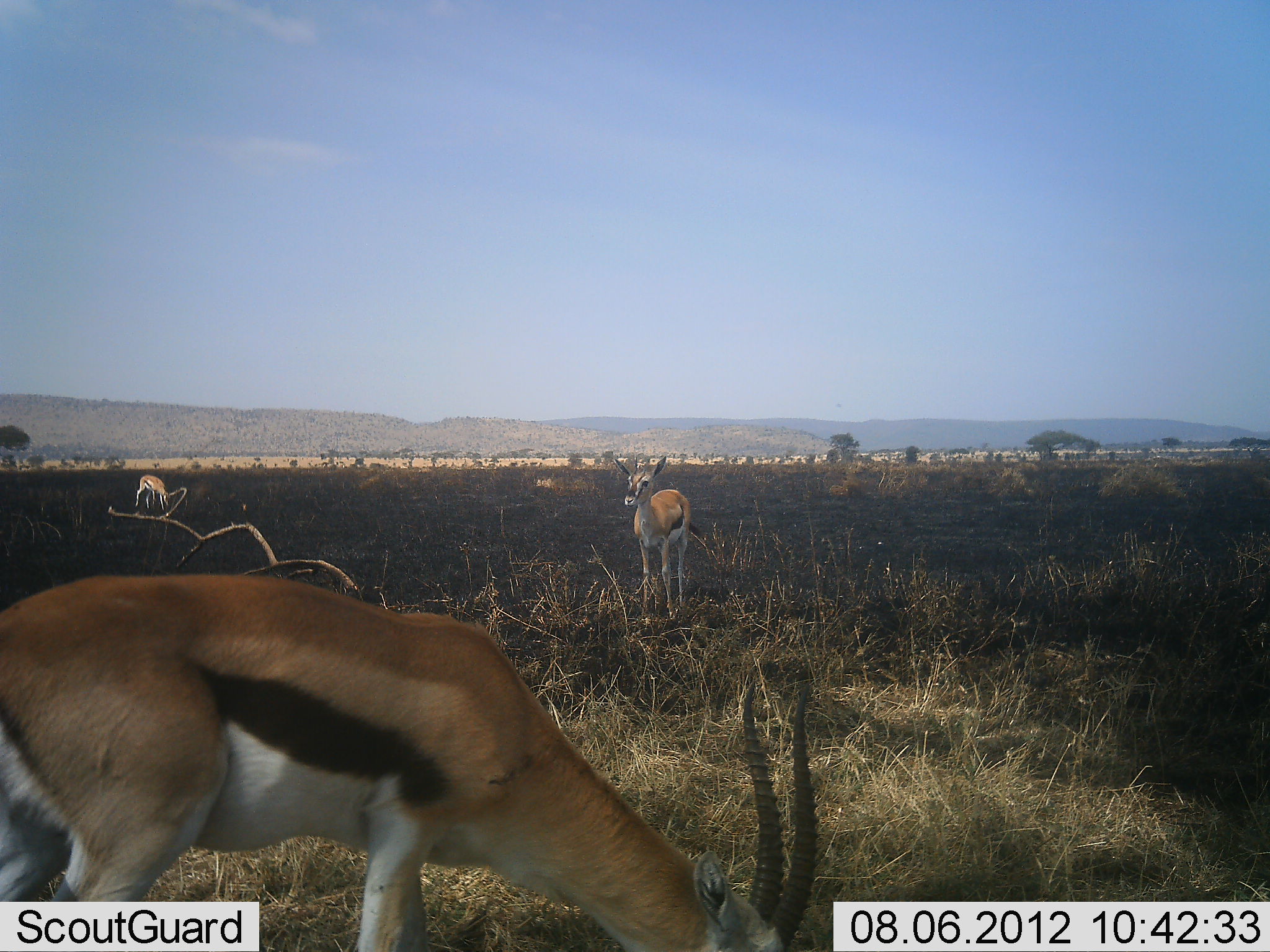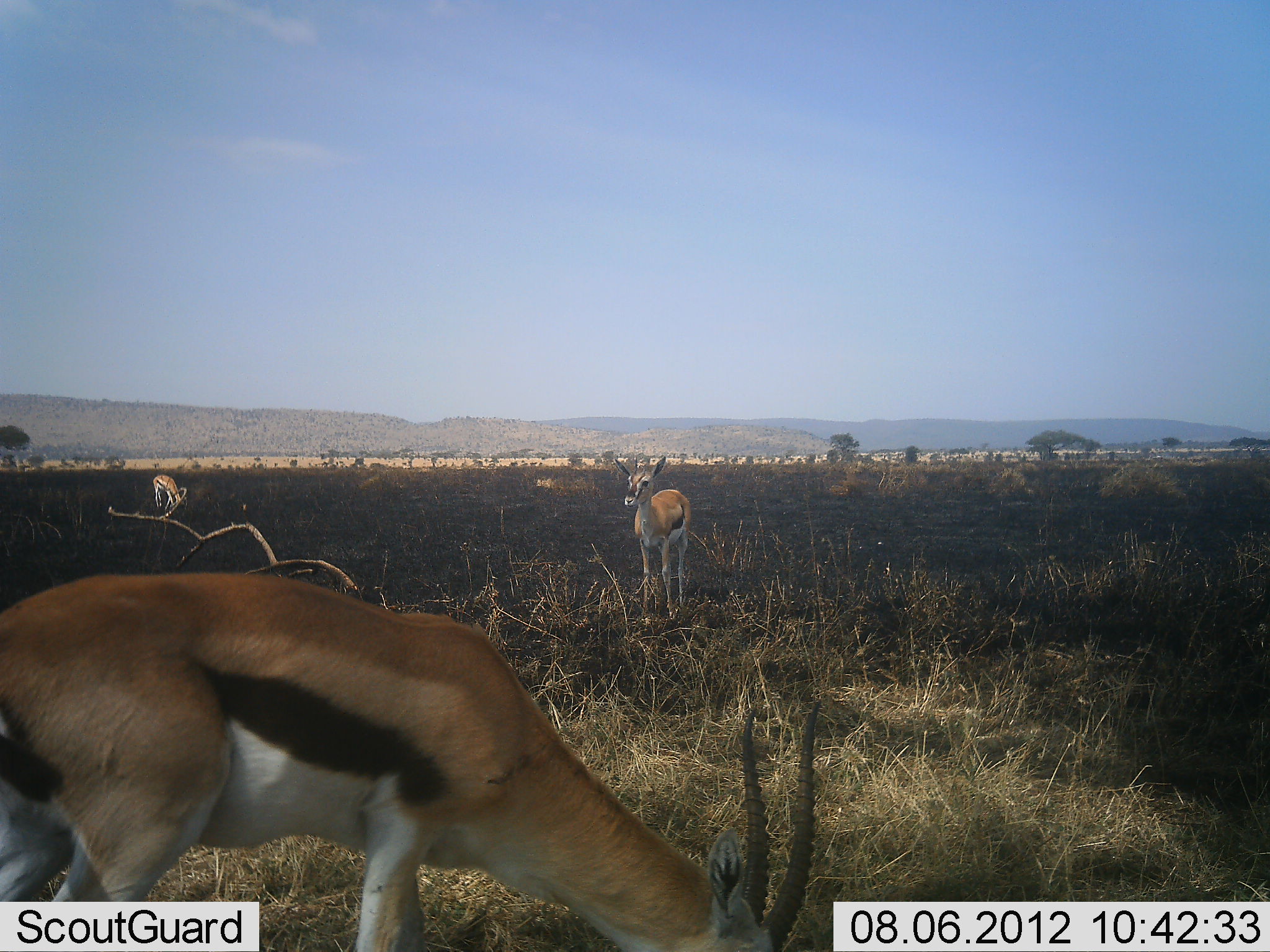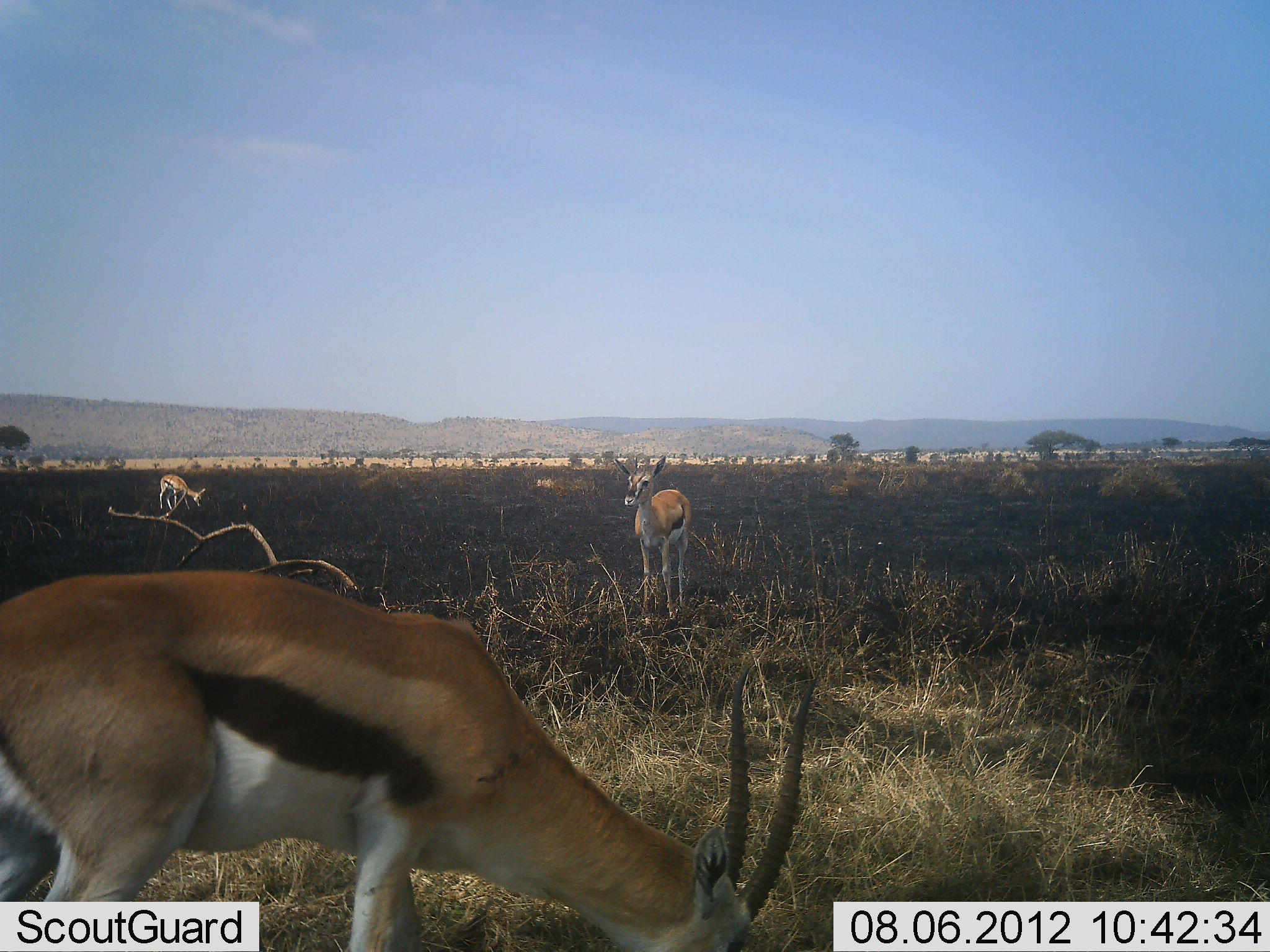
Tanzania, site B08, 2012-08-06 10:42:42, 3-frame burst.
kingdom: Animalia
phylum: Chordata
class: Mammalia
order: Artiodactyla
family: Bovidae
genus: Eudorcas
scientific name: Eudorcas thomsonii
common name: thomson's gazelle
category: gazellethomsons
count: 3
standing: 50%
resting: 20%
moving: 0%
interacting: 0%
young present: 0%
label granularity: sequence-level